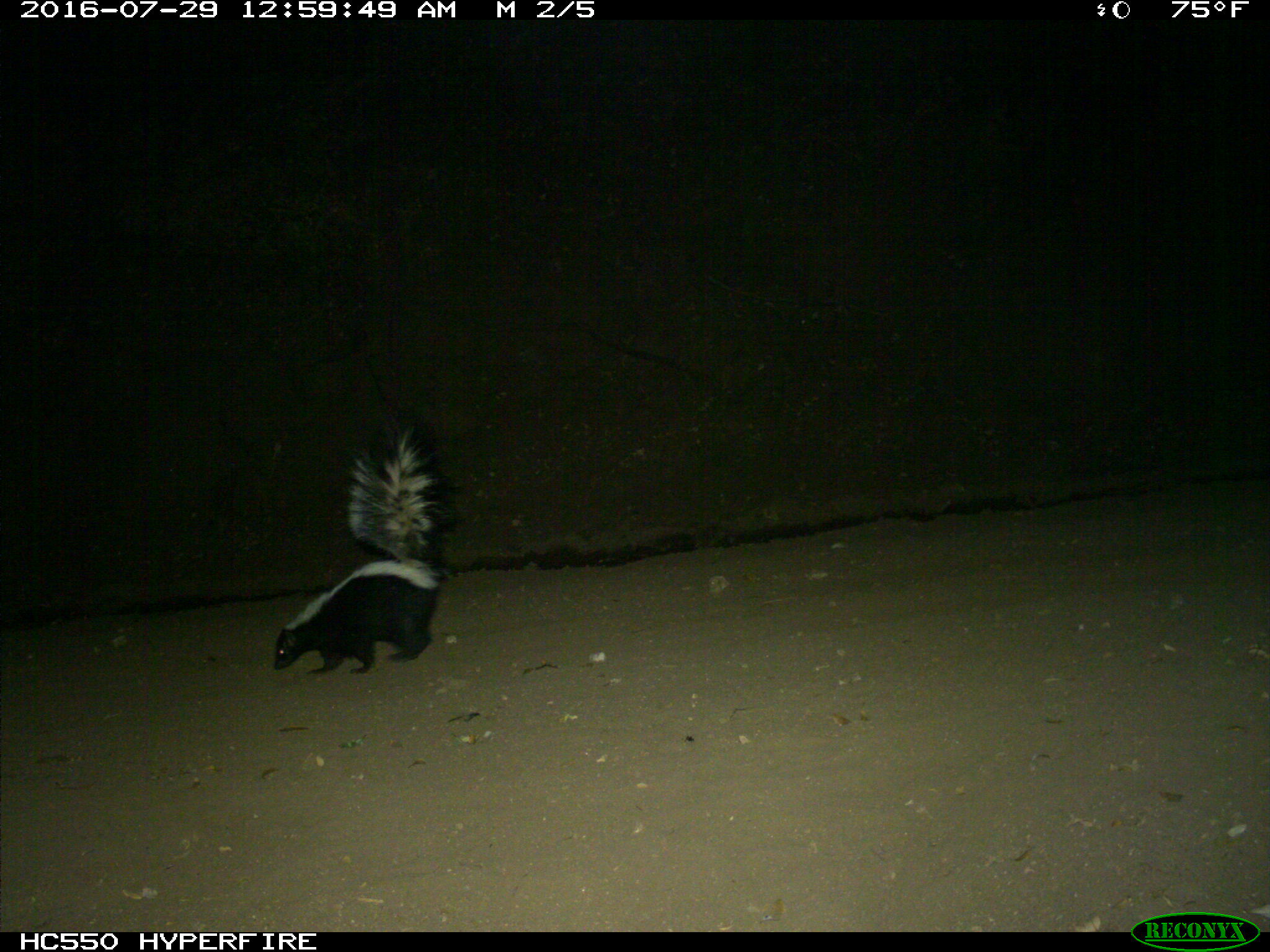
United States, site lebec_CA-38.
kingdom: Animalia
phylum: Chordata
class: Mammalia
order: Carnivora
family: Mephitidae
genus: Mephitis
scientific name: Mephitis mephitis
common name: striped skunk